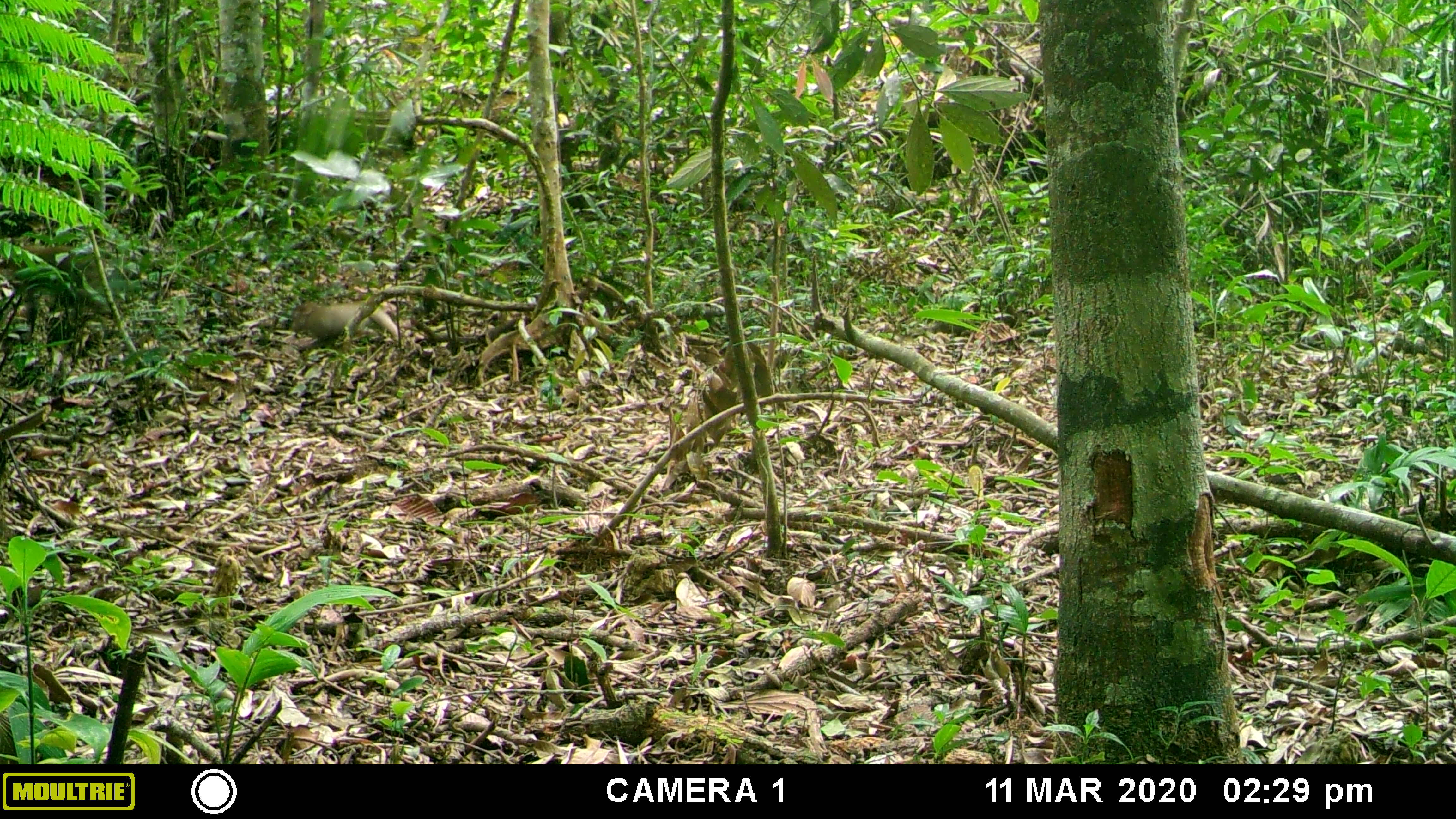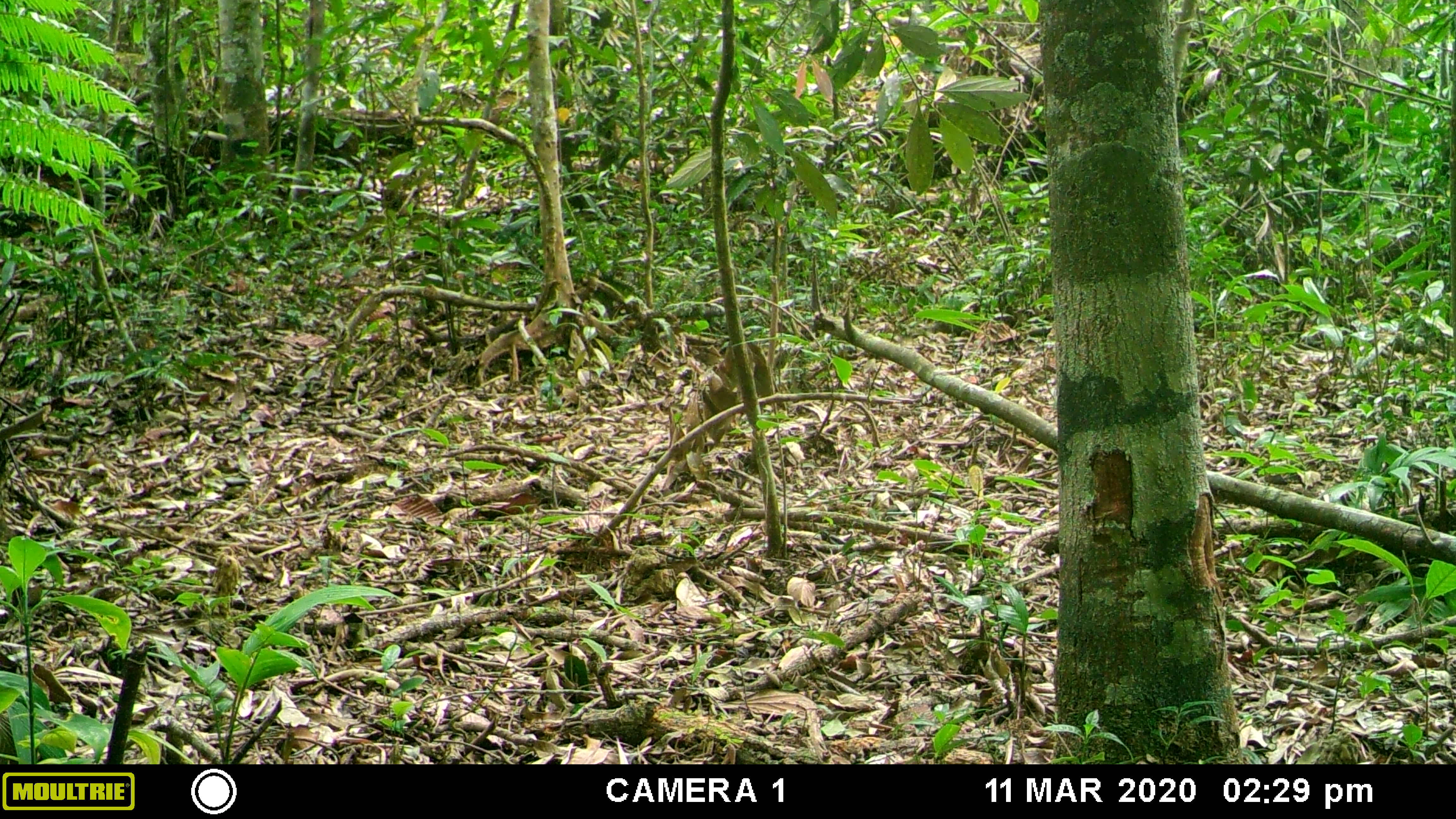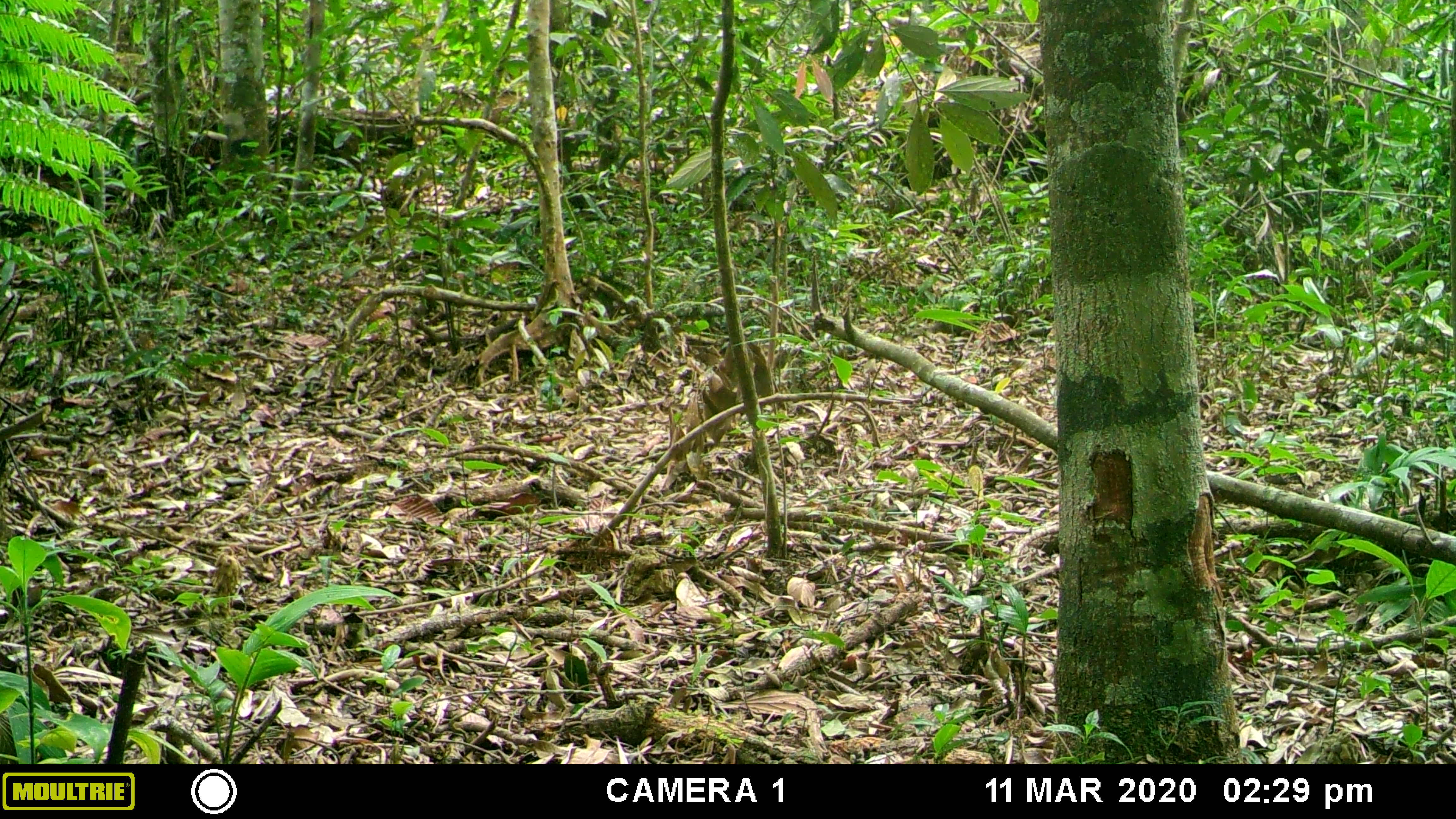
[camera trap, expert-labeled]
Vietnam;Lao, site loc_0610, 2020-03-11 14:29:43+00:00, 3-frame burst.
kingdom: Animalia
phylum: Chordata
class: Mammalia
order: Primates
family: Cercopithecidae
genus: Macaca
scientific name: Macaca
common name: macaques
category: assam or rhesus macaque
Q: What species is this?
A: Assam or rhesus macaque (macaques) (Macaca).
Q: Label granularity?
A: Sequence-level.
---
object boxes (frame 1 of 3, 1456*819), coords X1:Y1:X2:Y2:
assam or rhesus macaque: 0:245:129:330; 290:300:412:342